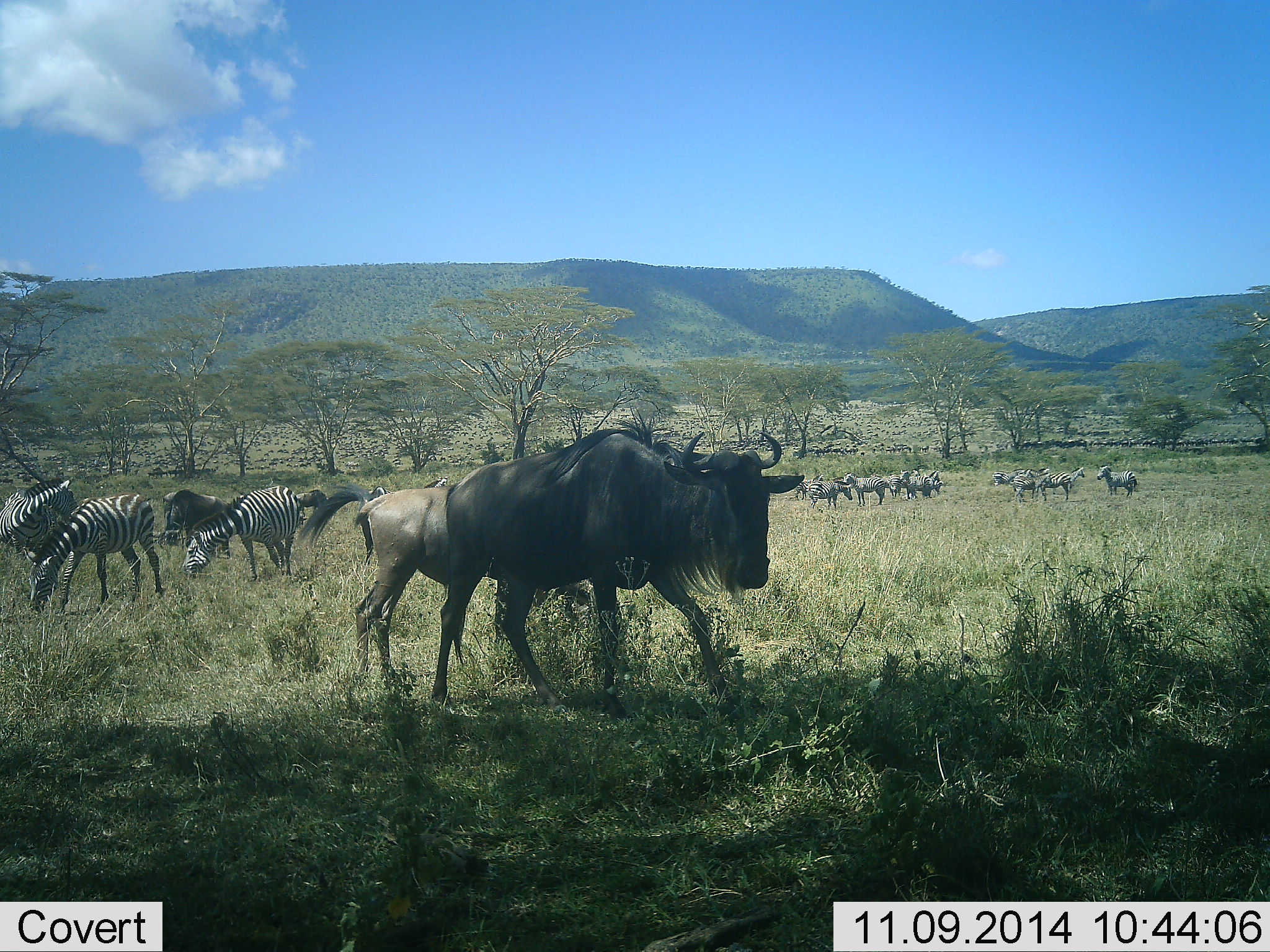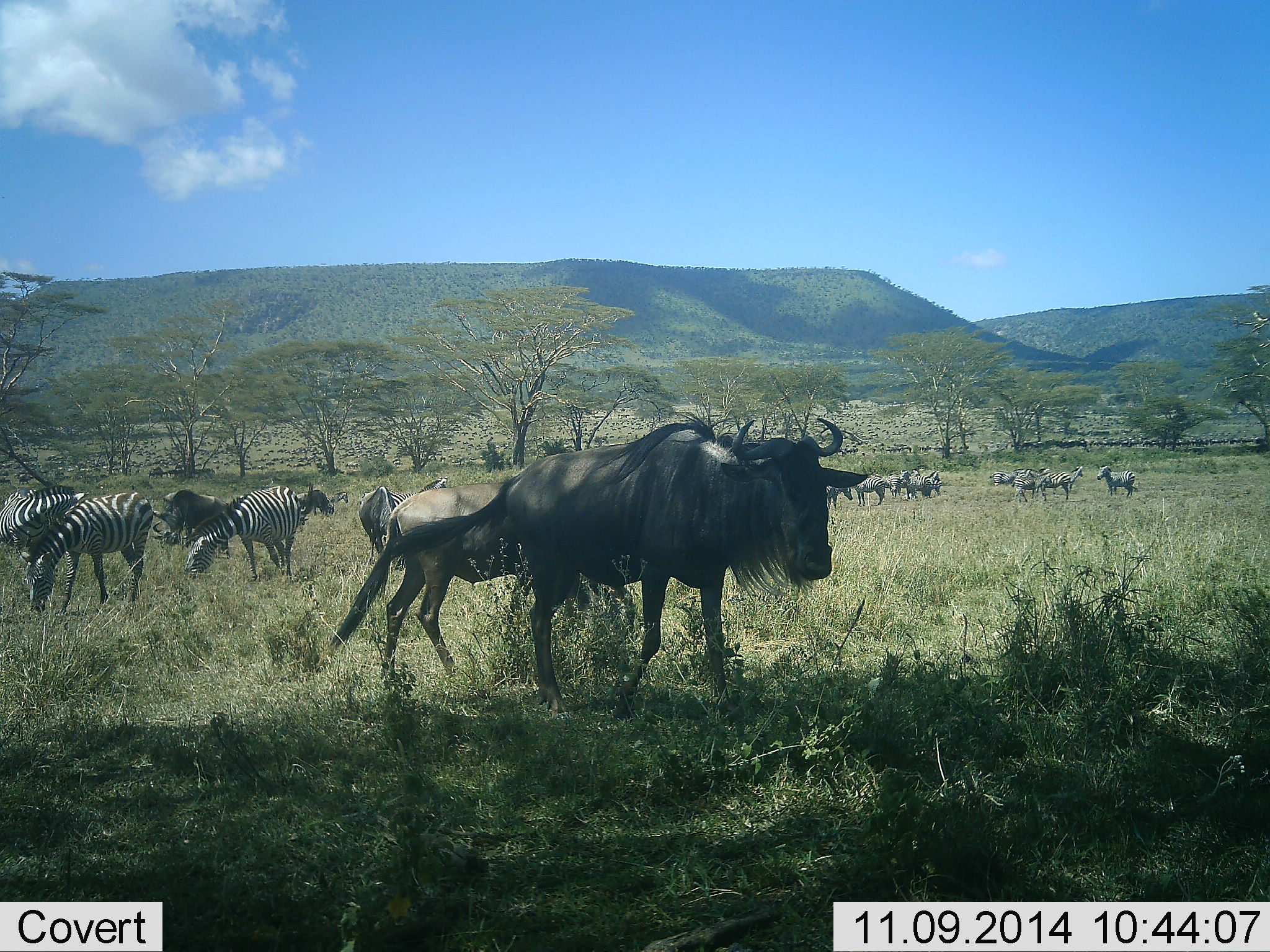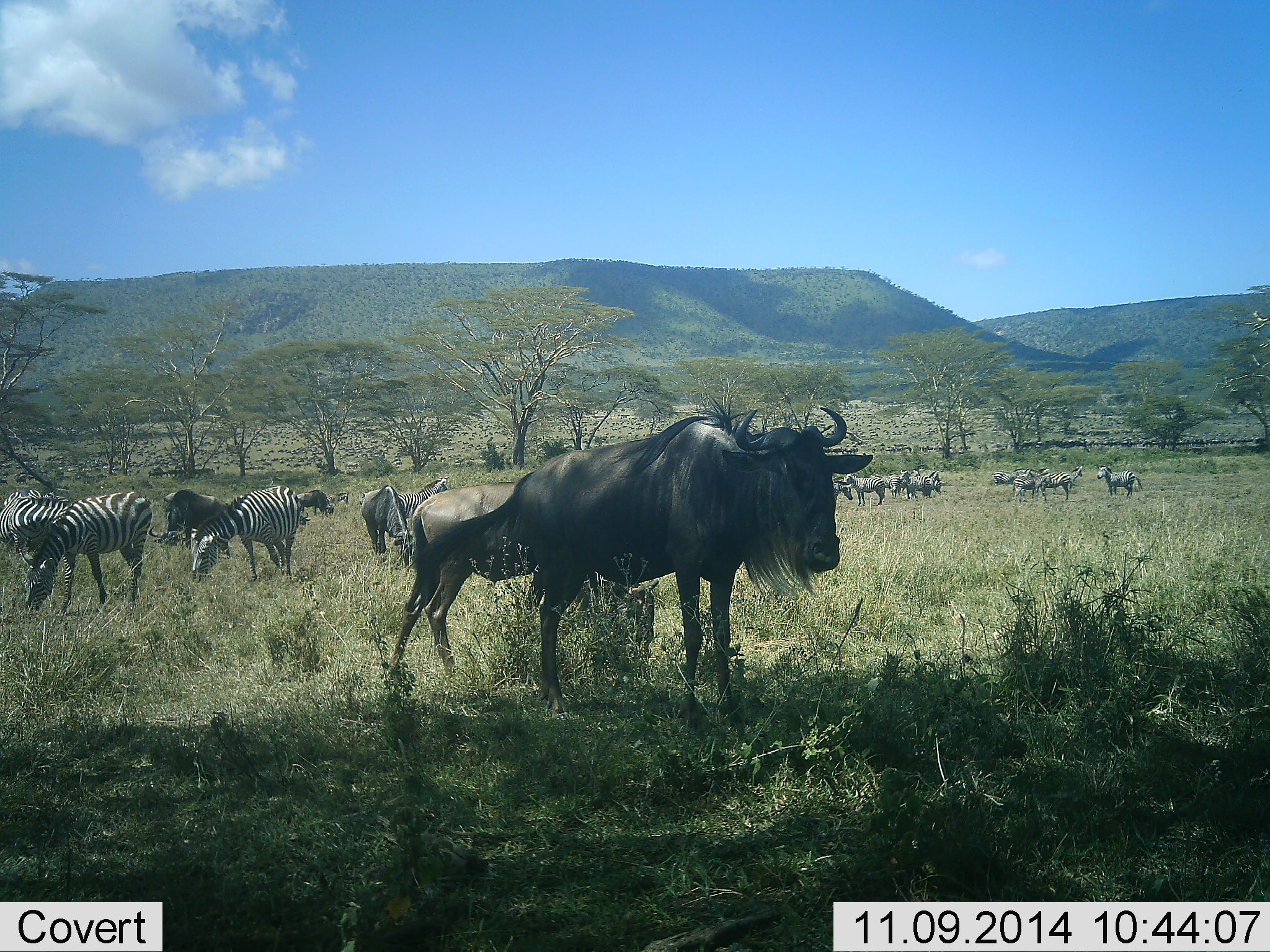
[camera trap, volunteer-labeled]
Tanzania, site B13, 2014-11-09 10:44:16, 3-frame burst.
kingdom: Animalia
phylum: Chordata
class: Mammalia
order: Artiodactyla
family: Bovidae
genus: Connochaetes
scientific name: Connochaetes taurinus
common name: blue wildebeest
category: wildebeest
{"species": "wildebeest (blue wildebeest) (Connochaetes taurinus)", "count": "5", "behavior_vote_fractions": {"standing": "36%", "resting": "0%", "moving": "100%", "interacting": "0%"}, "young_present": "0%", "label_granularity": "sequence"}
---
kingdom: Animalia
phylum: Chordata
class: Mammalia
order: Perissodactyla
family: Equidae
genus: Equus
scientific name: Equus quagga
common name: plains zebra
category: zebra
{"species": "zebra (plains zebra) (Equus quagga)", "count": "11-50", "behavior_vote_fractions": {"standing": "70%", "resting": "0%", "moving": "20%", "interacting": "0%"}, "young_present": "0%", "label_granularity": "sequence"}